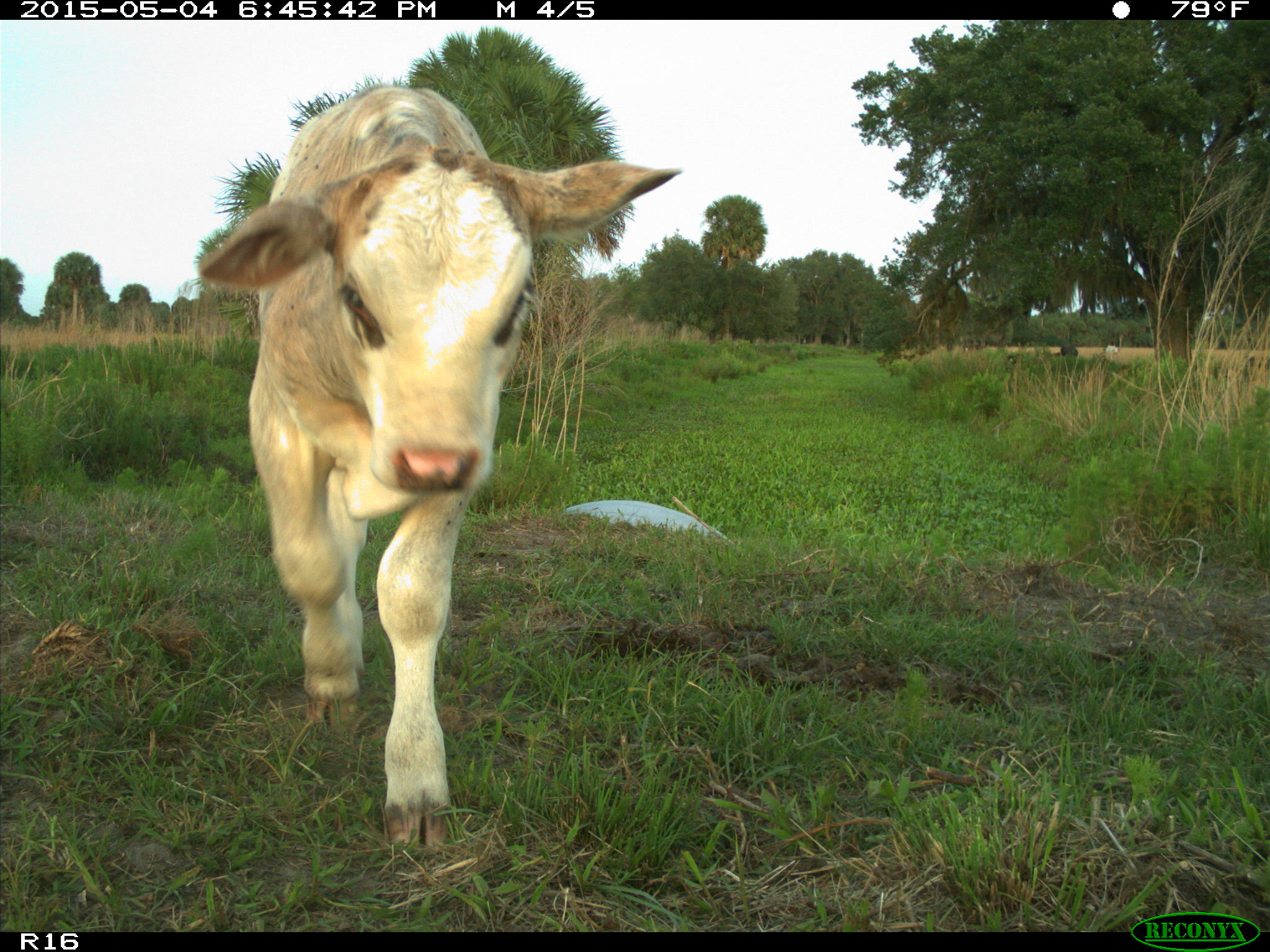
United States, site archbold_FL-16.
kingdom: Animalia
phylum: Chordata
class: Mammalia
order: Artiodactyla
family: Bovidae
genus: Bos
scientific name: Bos taurus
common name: domestic cow